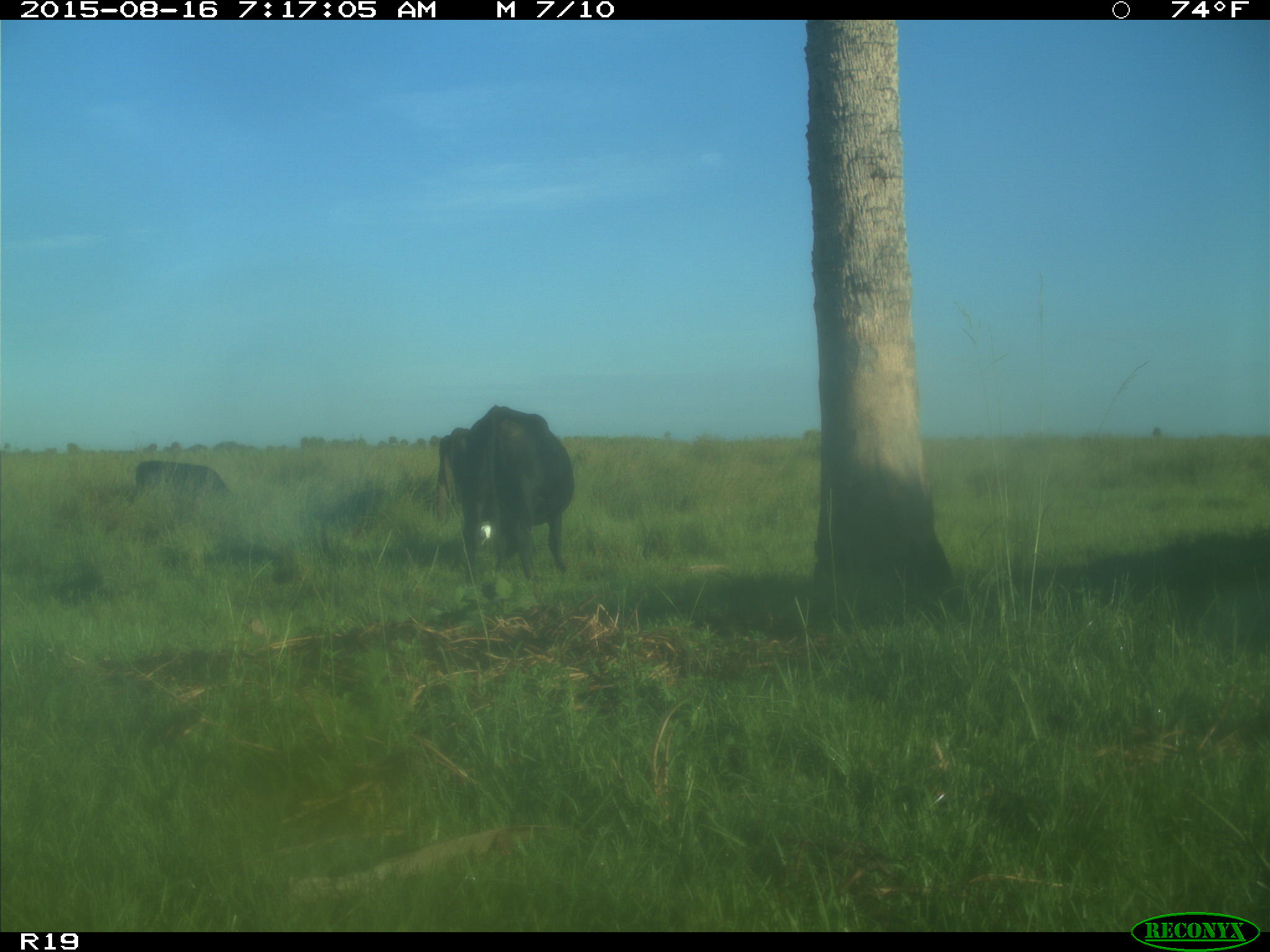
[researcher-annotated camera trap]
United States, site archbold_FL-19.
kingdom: Animalia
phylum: Chordata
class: Mammalia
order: Artiodactyla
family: Bovidae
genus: Bos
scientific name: Bos taurus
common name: domestic cow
Bos taurus (domestic cow).